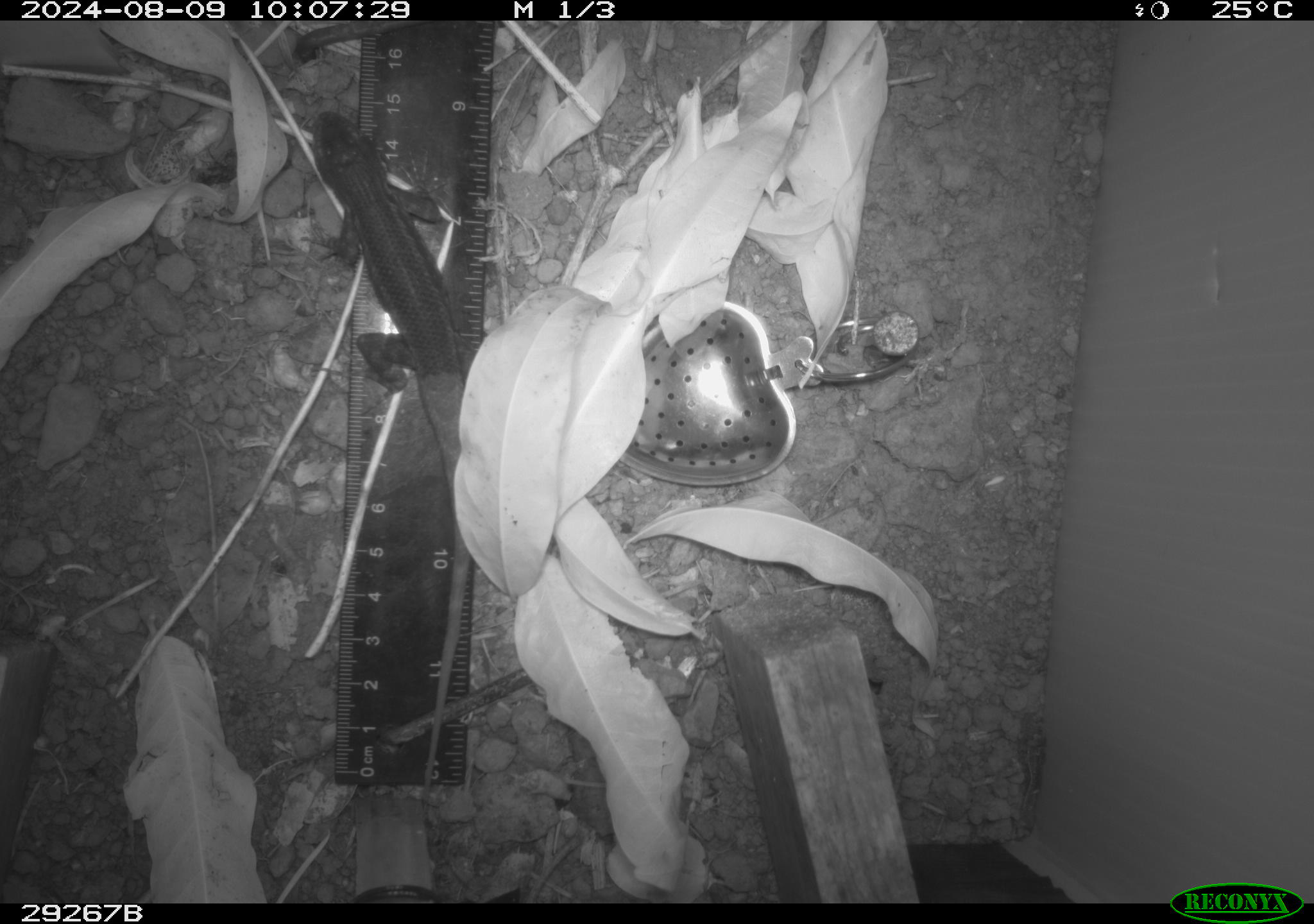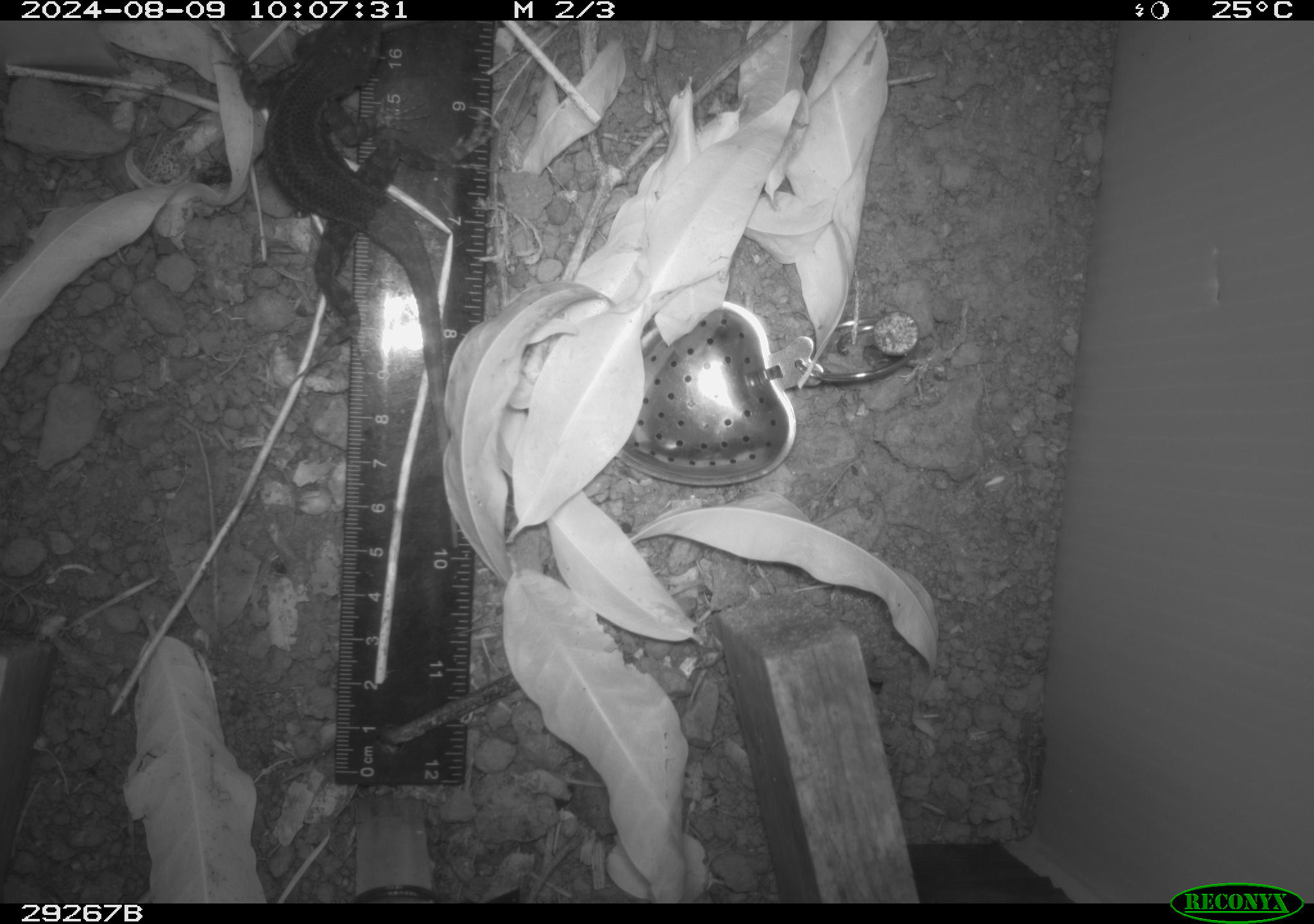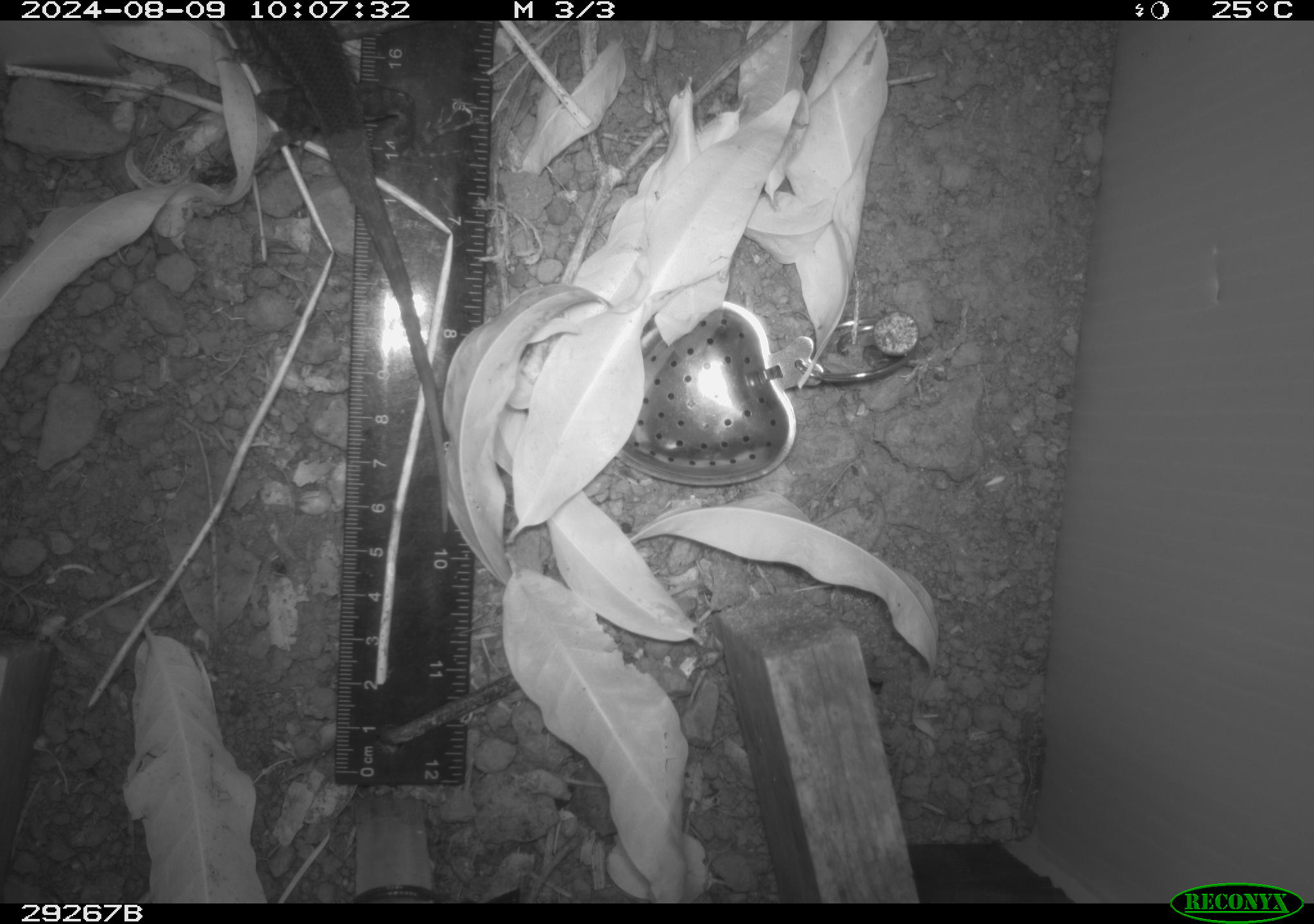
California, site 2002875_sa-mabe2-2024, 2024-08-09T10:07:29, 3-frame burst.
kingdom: Animalia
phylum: Chordata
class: Reptilia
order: Squamata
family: Phrynosomatidae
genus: Sceloporus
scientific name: Sceloporus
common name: spiny lizards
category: sceloporus species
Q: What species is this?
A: Sceloporus species (spiny lizards) (Sceloporus).